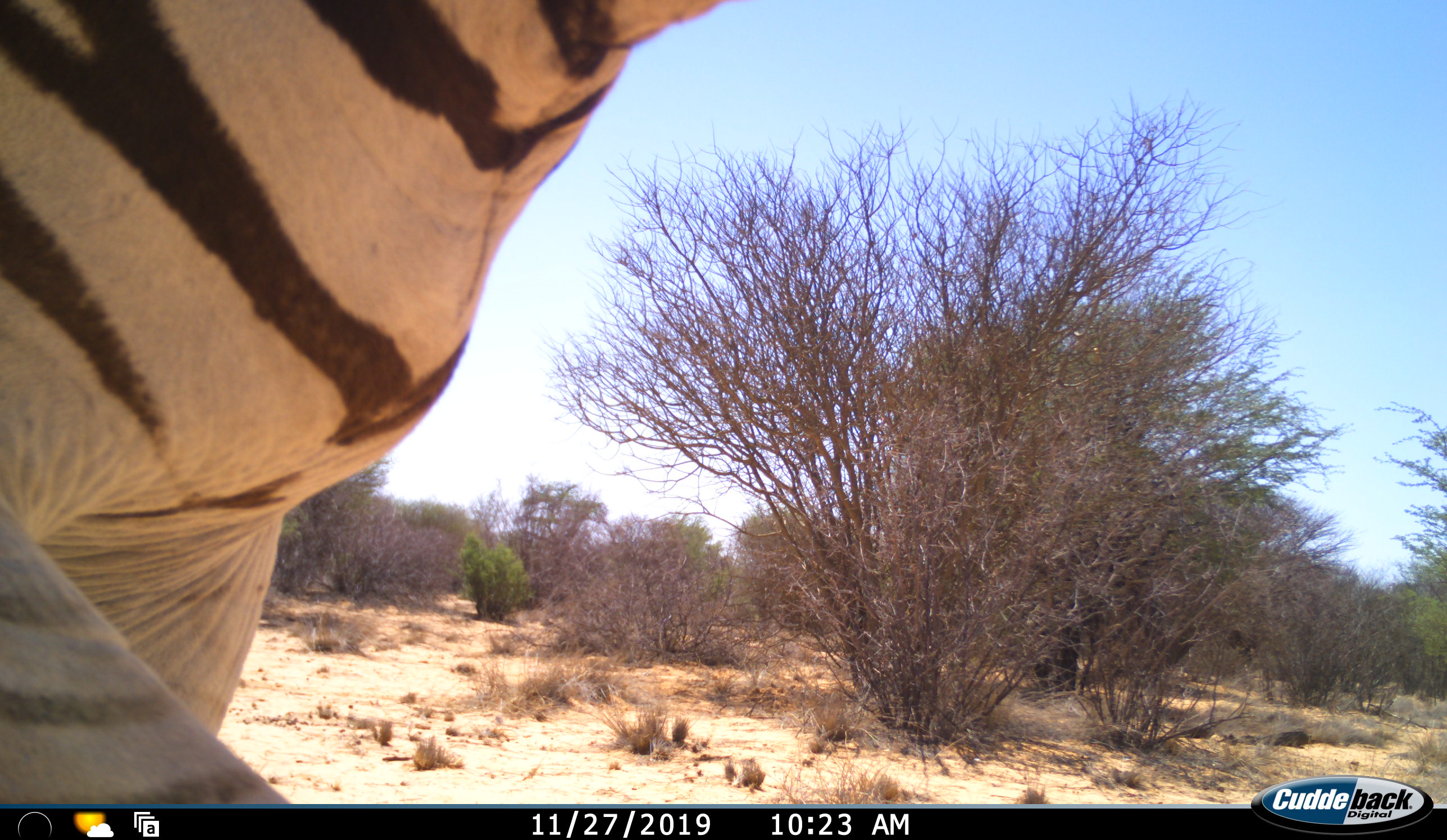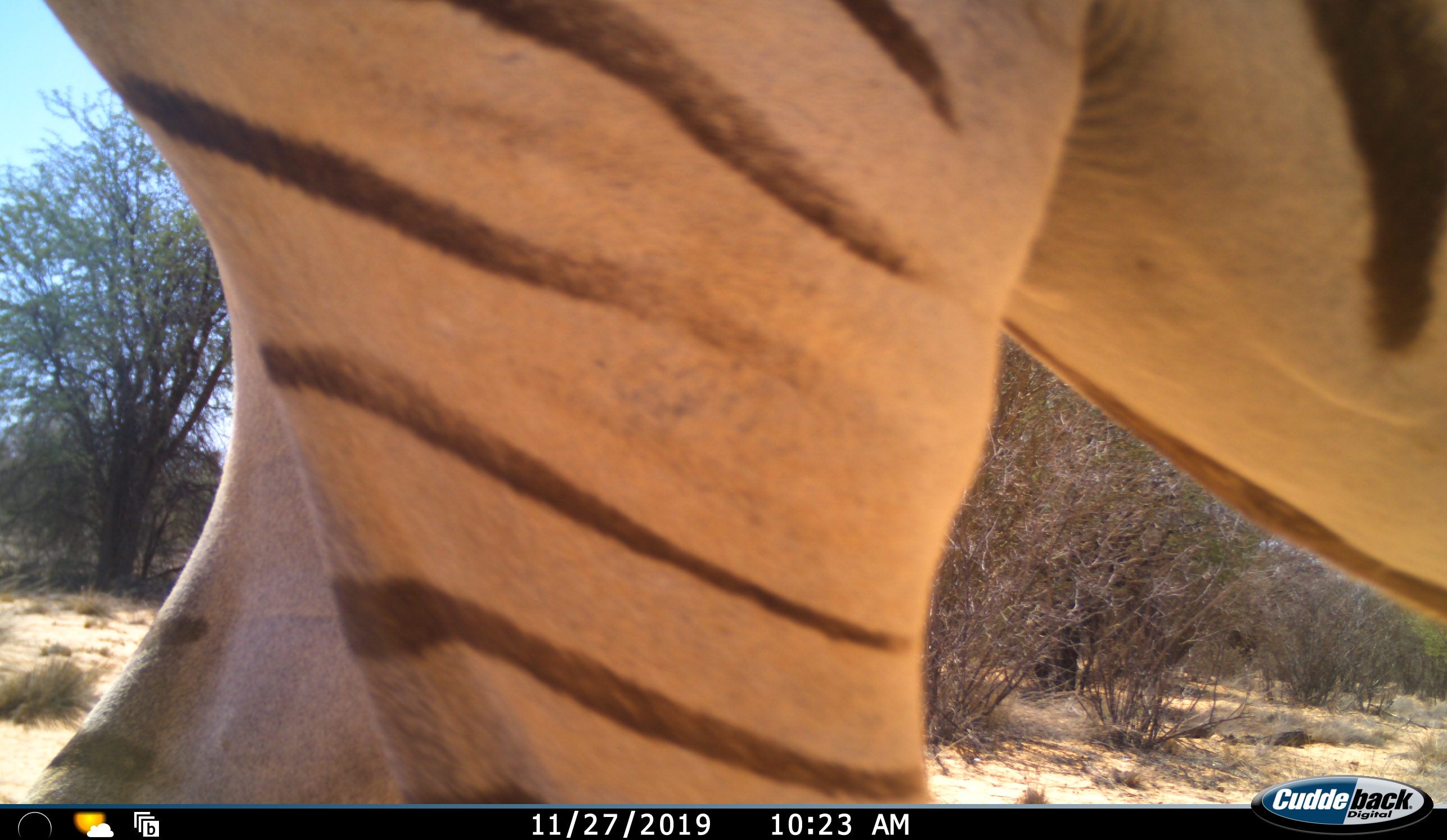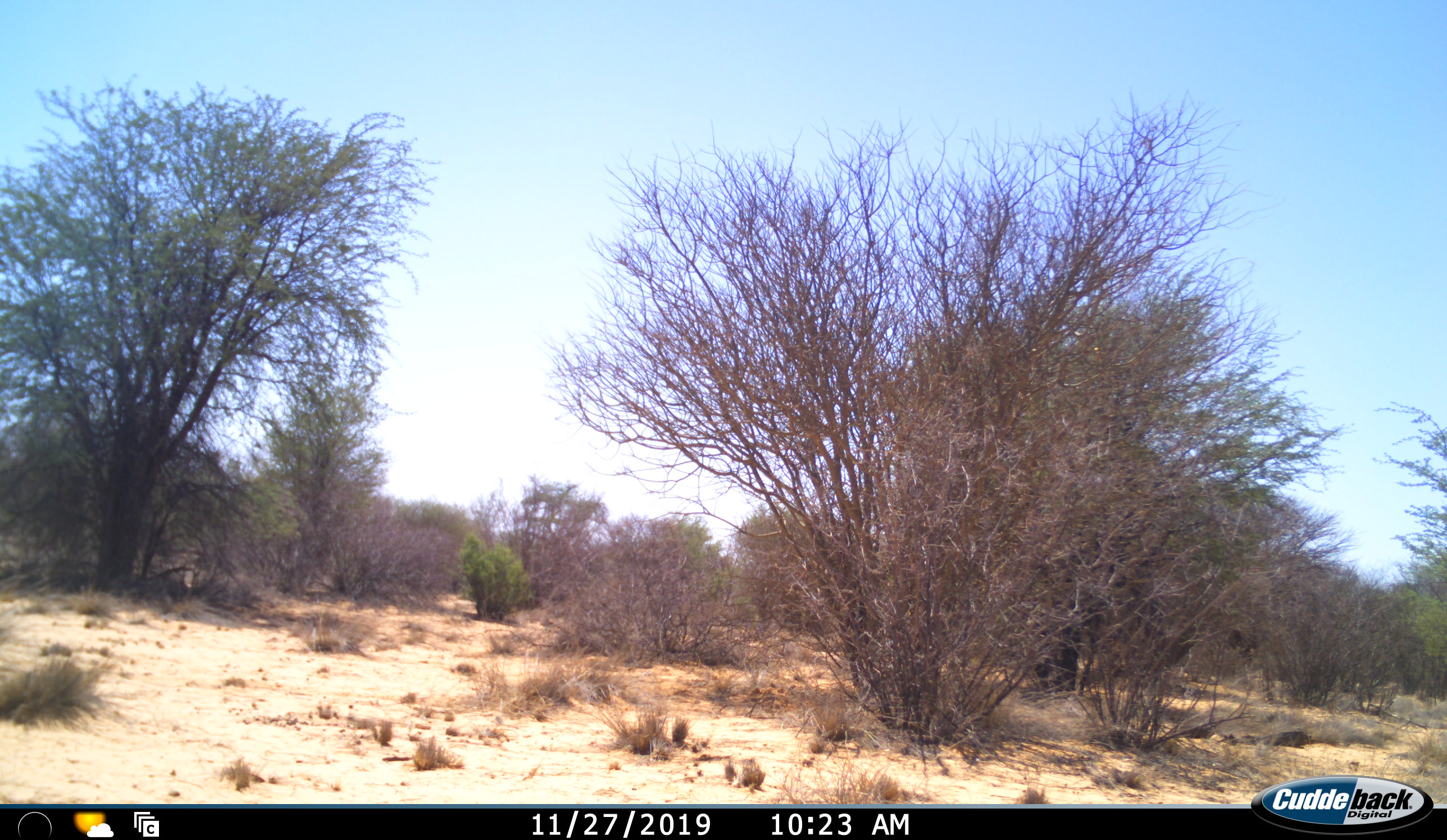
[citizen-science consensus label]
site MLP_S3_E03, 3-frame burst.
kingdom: Animalia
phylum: Chordata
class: Mammalia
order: Perissodactyla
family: Equidae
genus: Equus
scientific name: Equus quagga burchellii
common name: burchell's zebra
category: zebraburchells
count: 1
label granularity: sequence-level